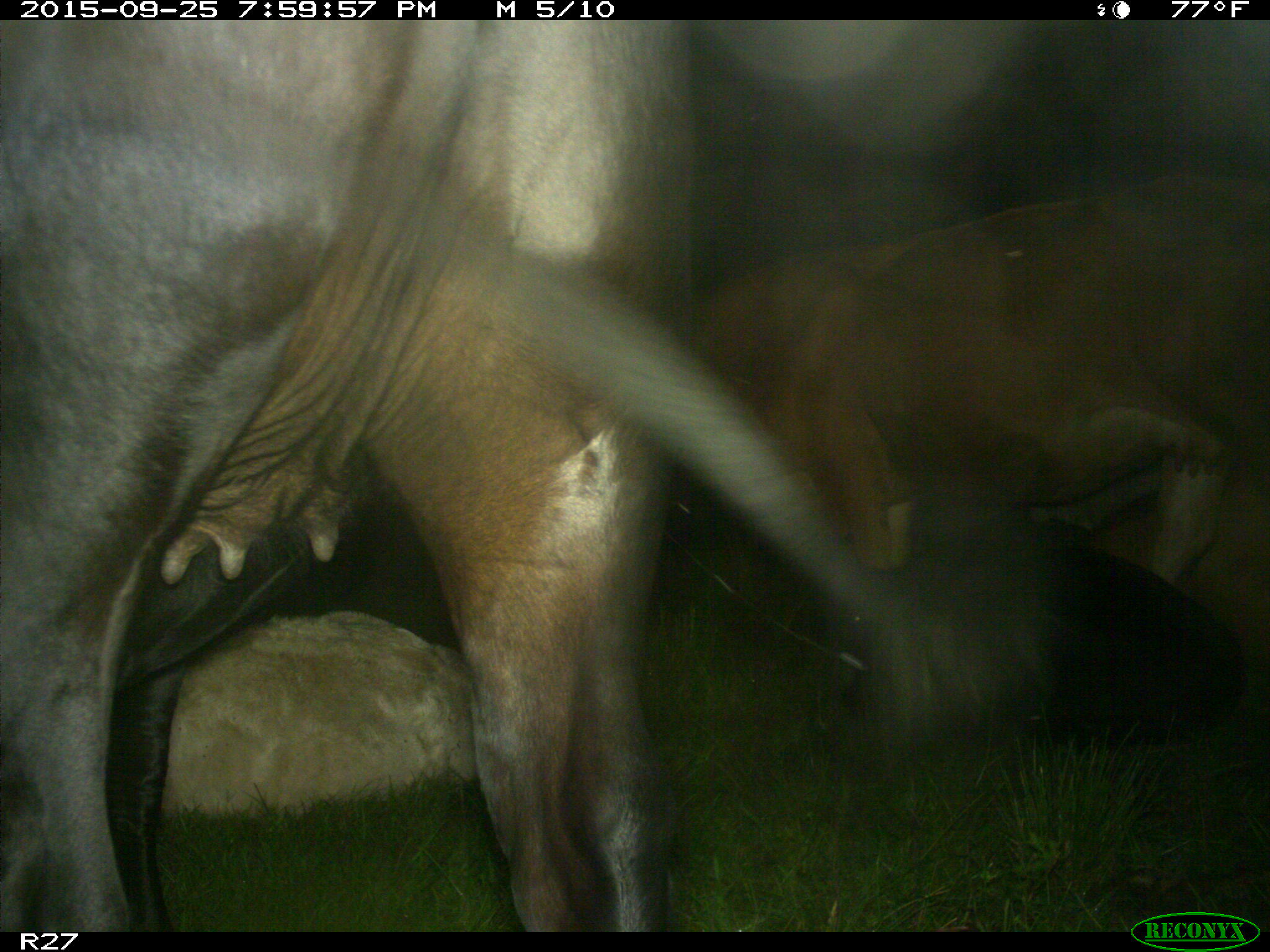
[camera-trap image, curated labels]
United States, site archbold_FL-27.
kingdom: Animalia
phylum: Chordata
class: Mammalia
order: Artiodactyla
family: Bovidae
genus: Bos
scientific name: Bos taurus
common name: domestic cow